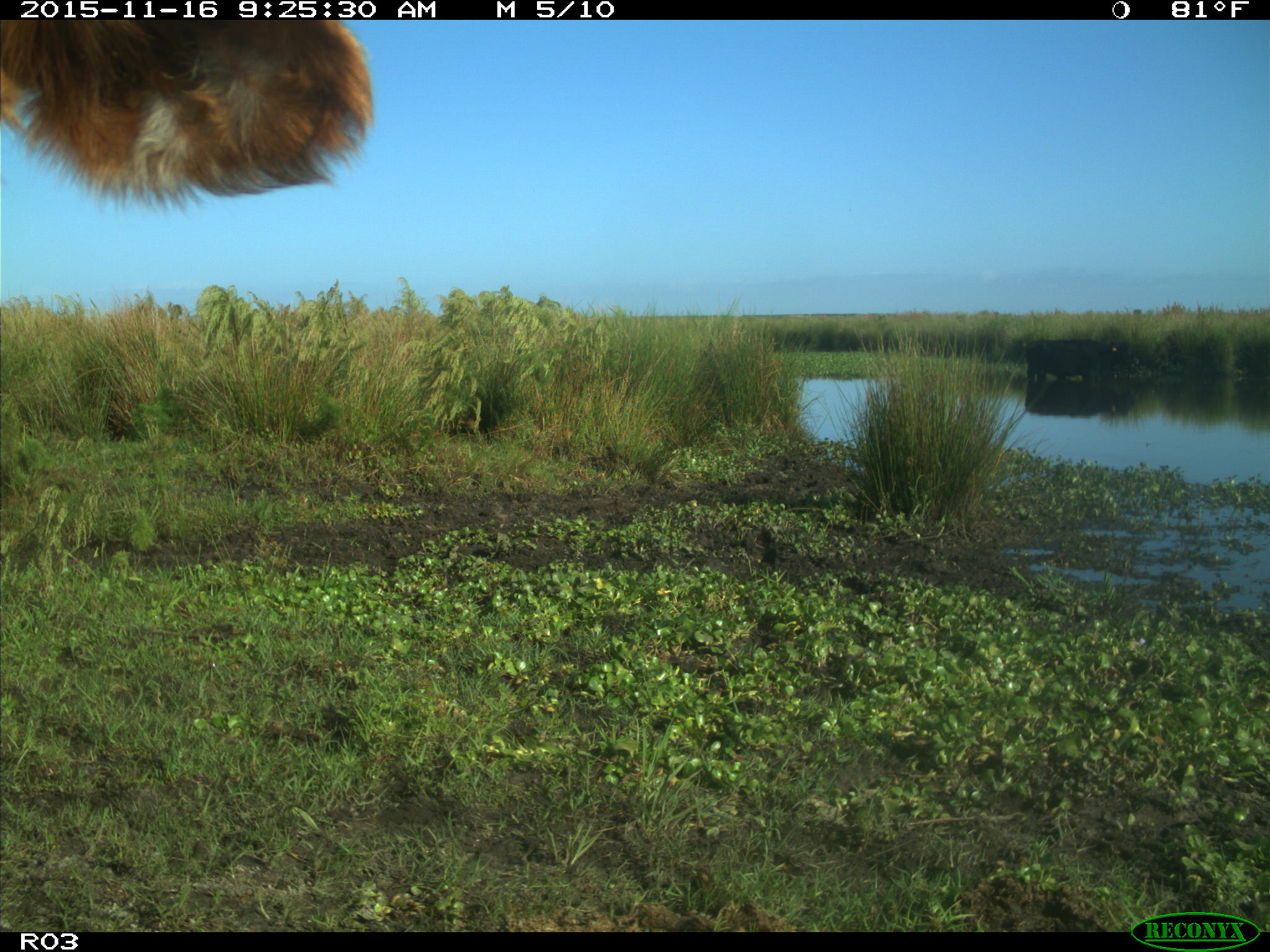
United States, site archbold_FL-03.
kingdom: Animalia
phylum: Chordata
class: Mammalia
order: Artiodactyla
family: Bovidae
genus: Bos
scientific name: Bos taurus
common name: domestic cow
Bos taurus (domestic cow).